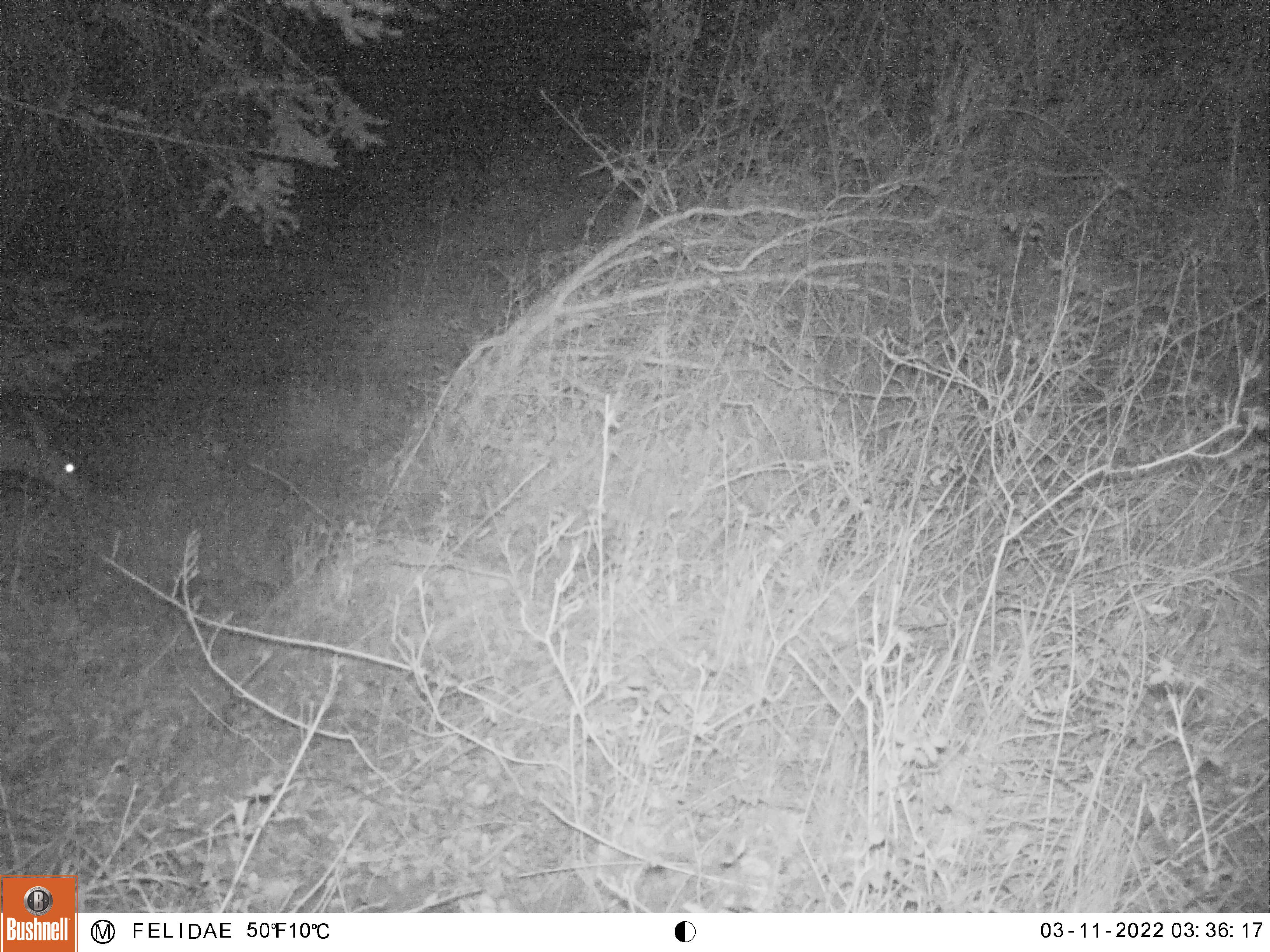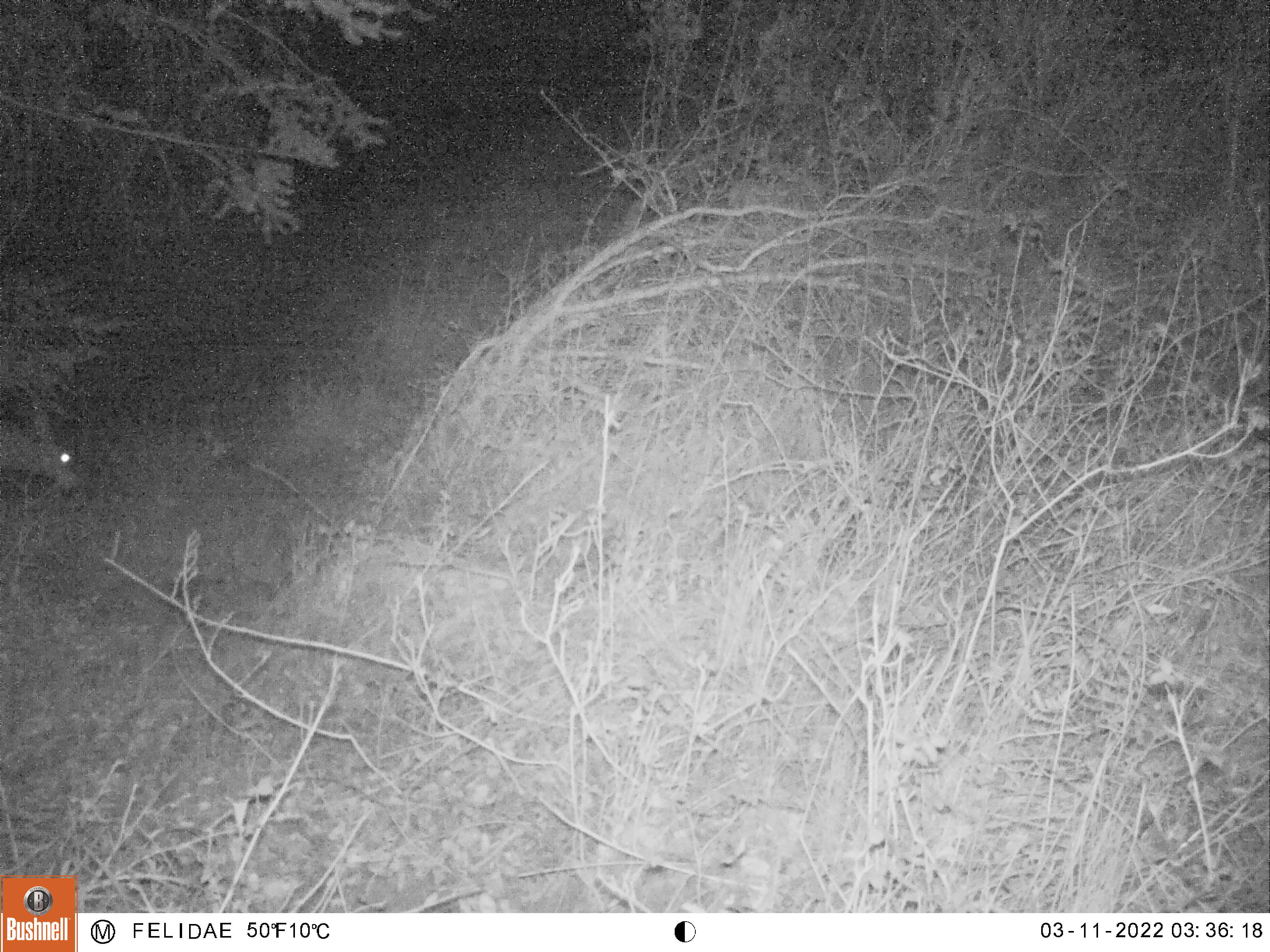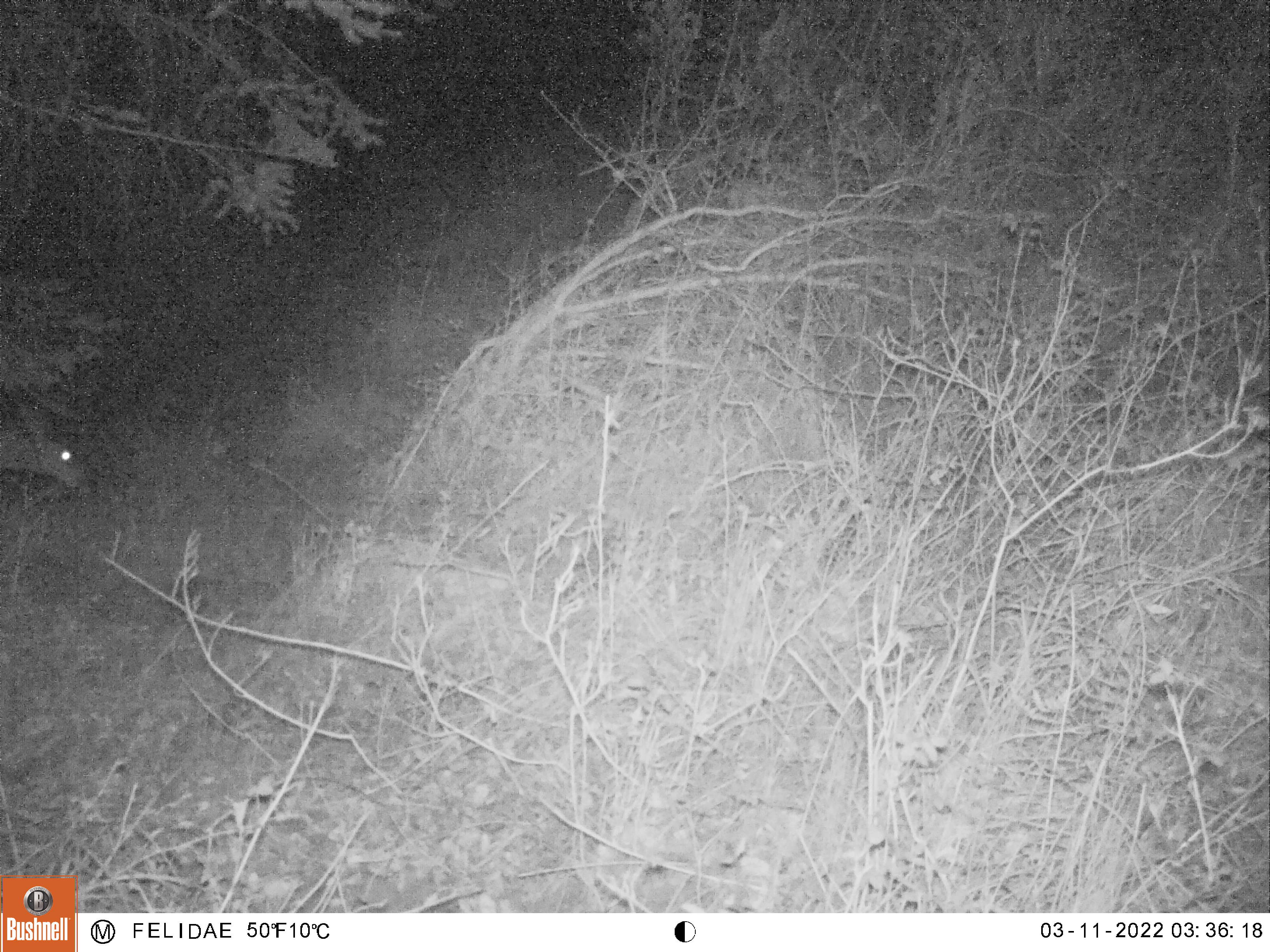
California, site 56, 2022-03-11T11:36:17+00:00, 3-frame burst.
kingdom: Animalia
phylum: Chordata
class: Mammalia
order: Artiodactyla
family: Cervidae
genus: Odocoileus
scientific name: Odocoileus hemionus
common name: mule deer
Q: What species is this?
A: Mule deer (Odocoileus hemionus).